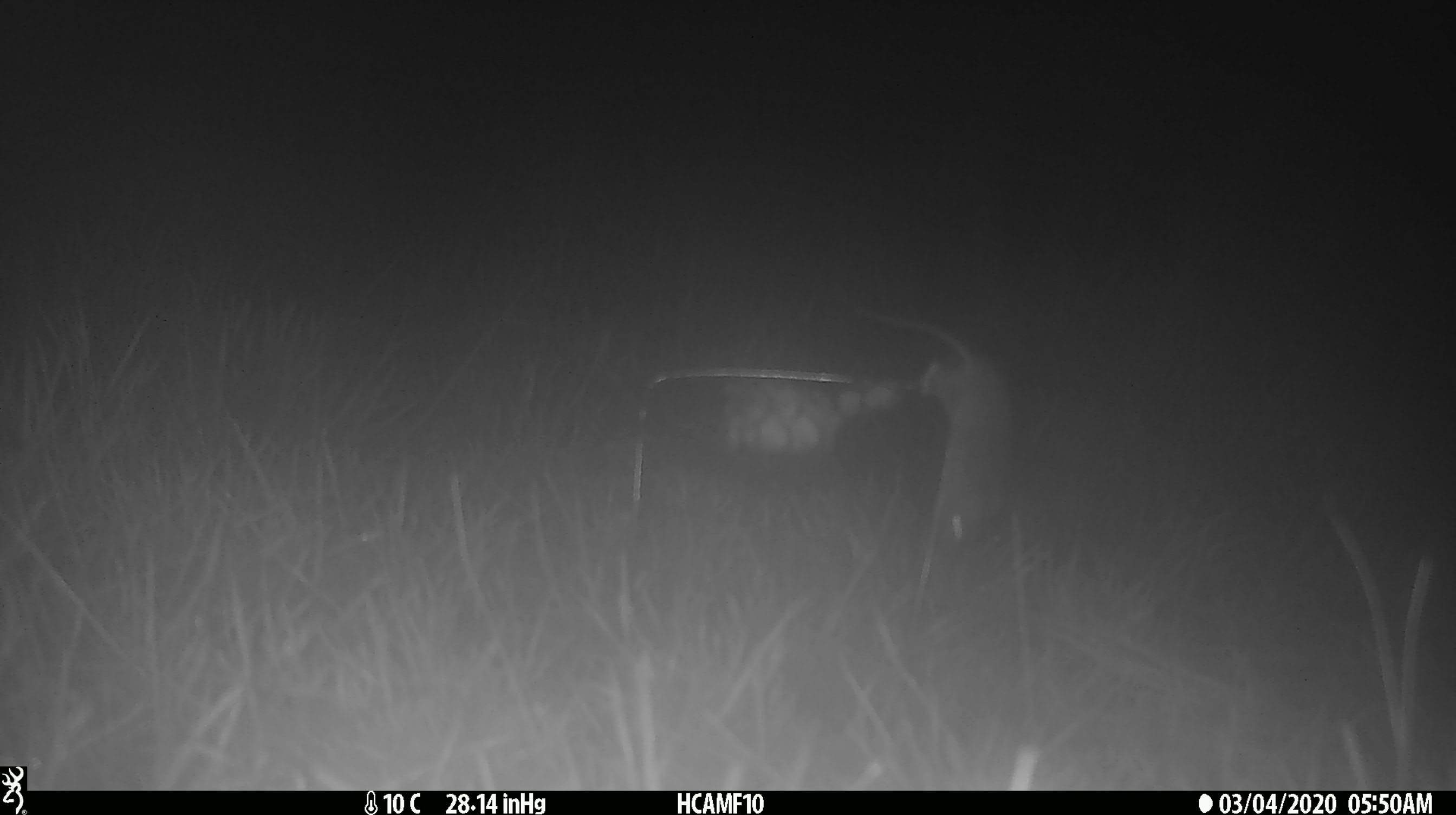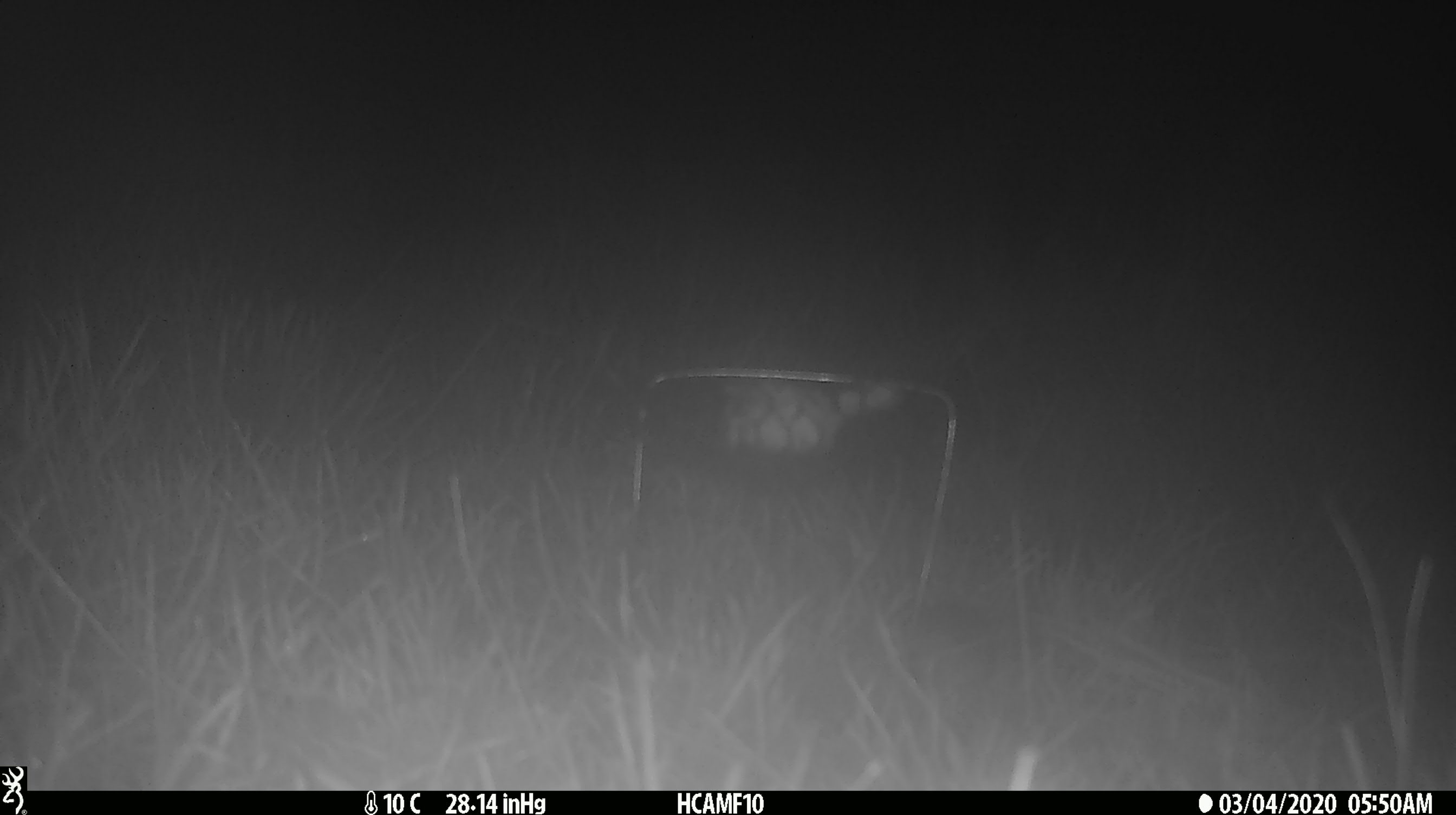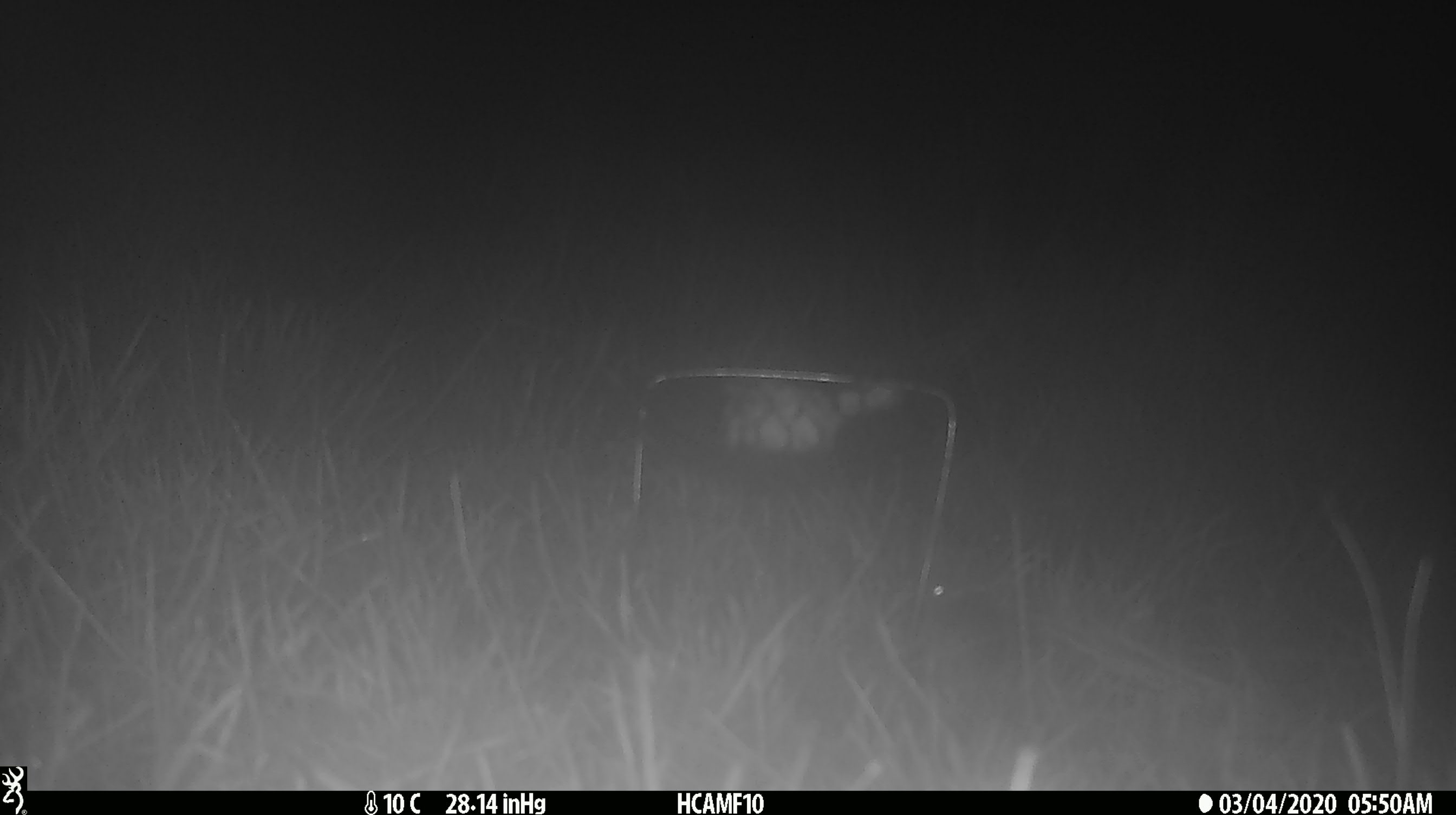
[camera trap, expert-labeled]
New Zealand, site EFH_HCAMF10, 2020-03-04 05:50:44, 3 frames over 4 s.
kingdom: Animalia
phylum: Chordata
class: Mammalia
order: Rodentia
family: Muridae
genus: Mus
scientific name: Mus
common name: mouse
Mouse (Mus).